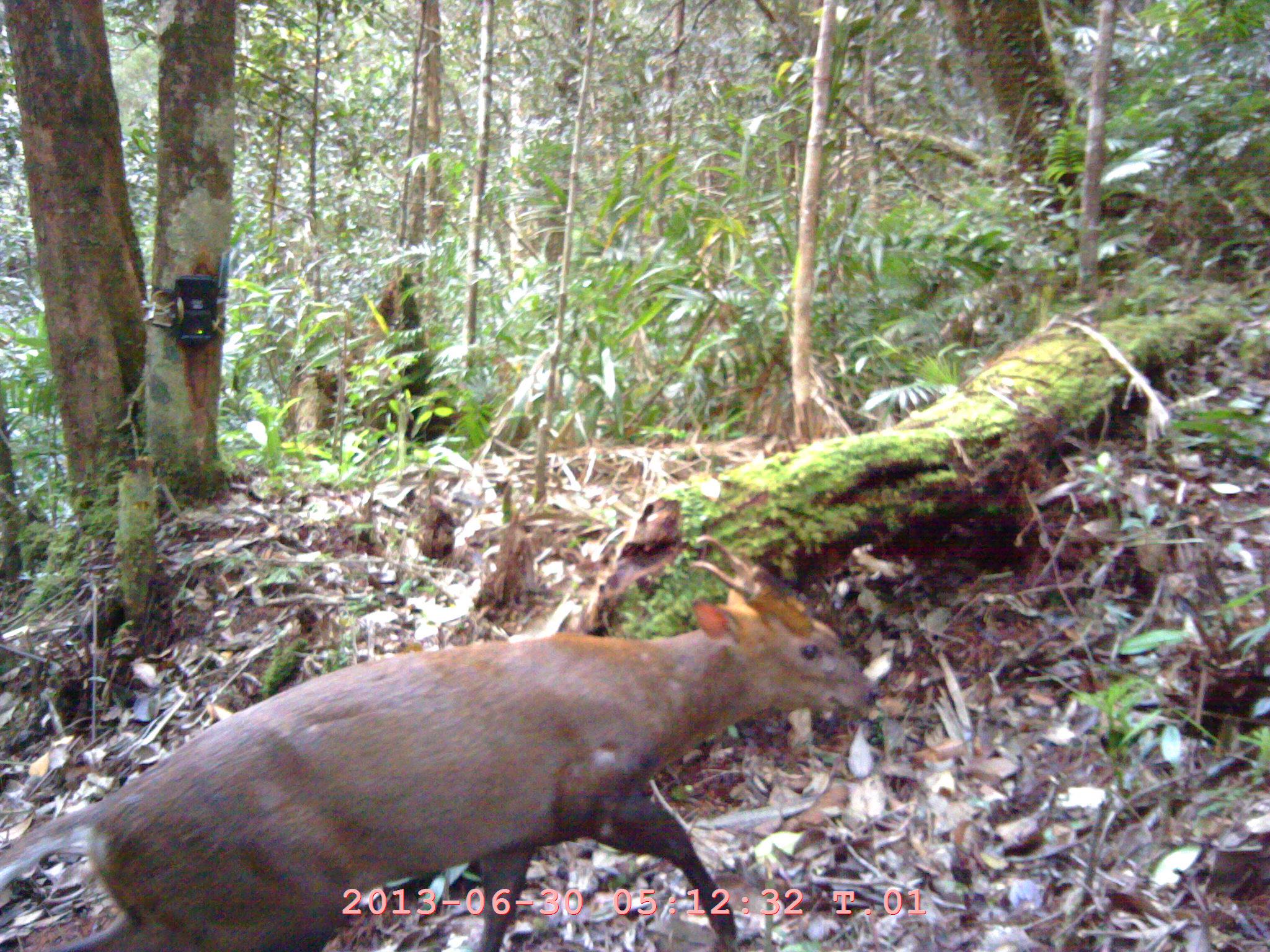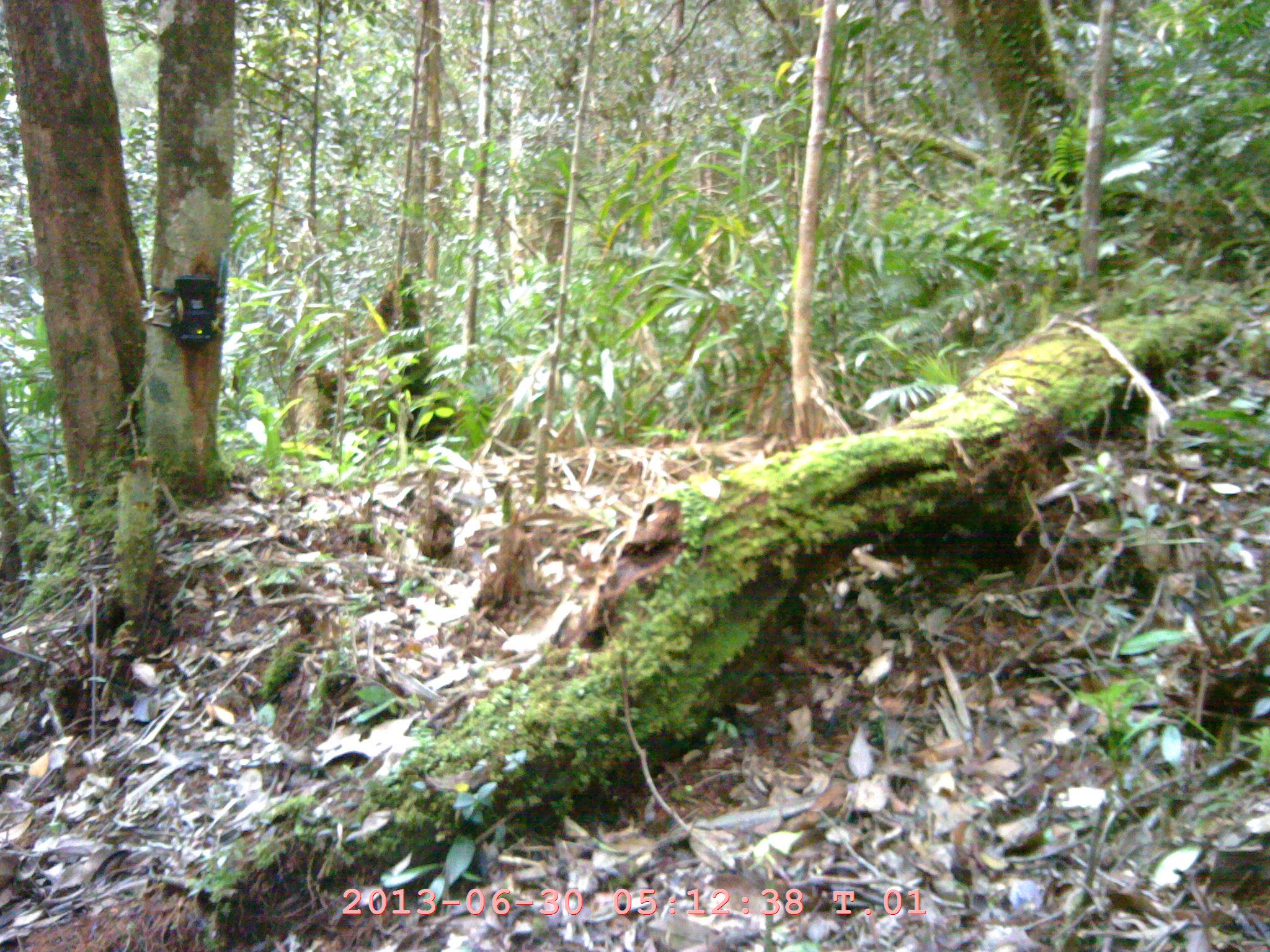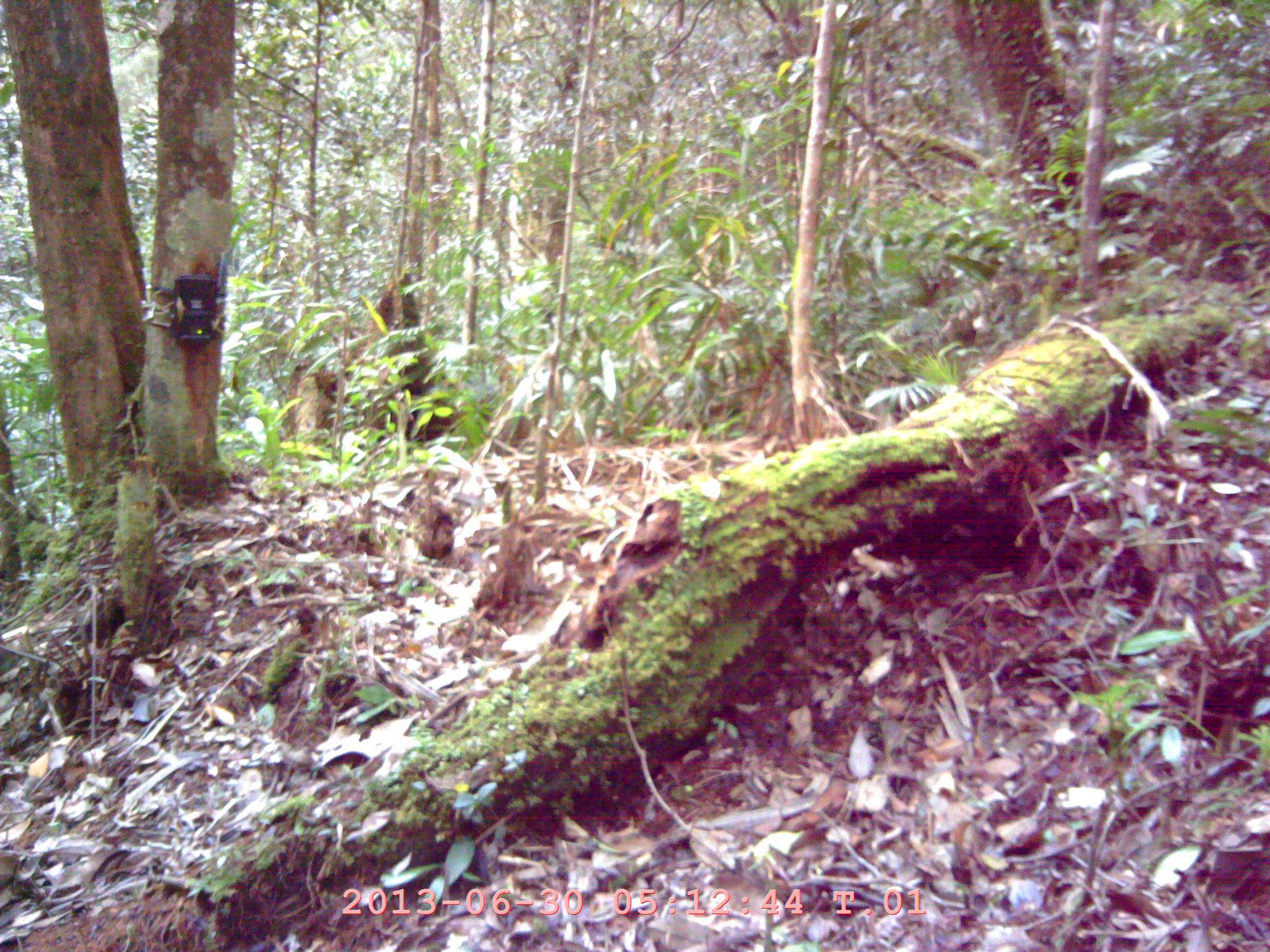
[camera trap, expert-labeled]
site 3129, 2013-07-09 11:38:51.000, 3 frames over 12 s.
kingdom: Animalia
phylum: Chordata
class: Mammalia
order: Artiodactyla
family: Cervidae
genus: Muntiacus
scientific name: Muntiacus muntjak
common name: southern red muntjac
Muntiacus muntjak (southern red muntjac), count 1.